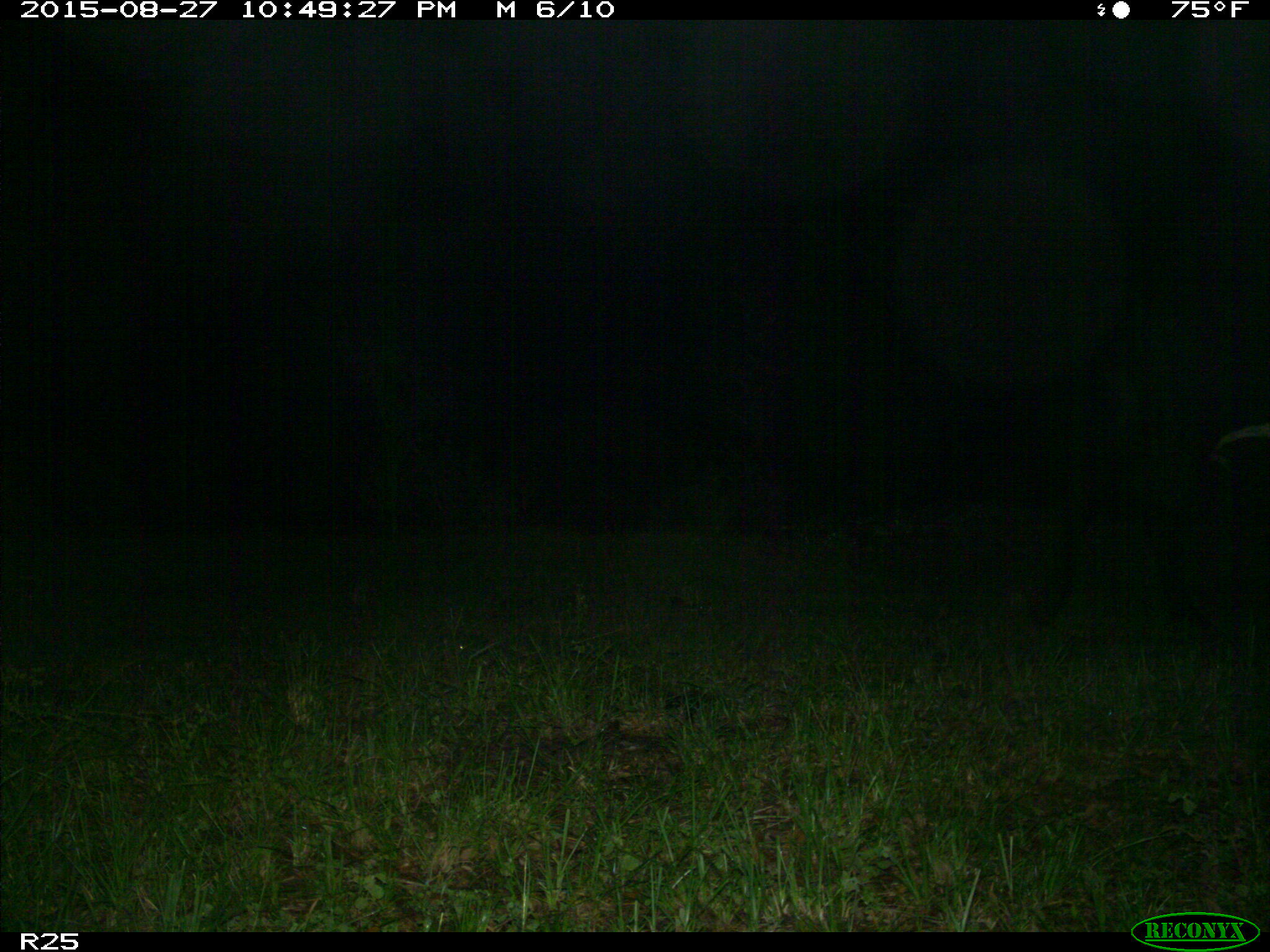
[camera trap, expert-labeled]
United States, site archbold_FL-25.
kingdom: Animalia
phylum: Chordata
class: Mammalia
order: Artiodactyla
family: Bovidae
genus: Bos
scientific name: Bos taurus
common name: domestic cow